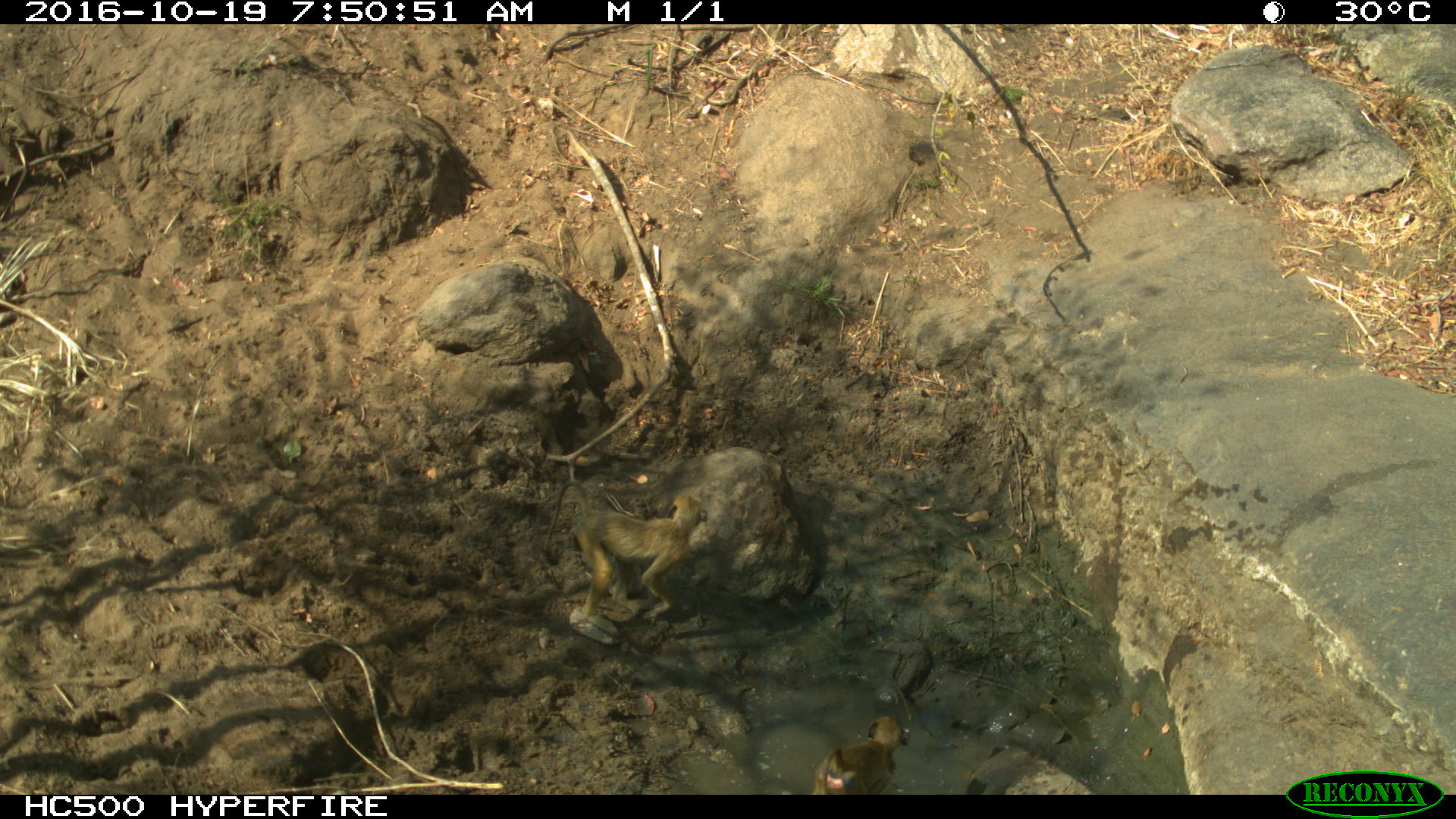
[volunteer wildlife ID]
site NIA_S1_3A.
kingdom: Animalia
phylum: Chordata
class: Mammalia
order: Primates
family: Cercopithecidae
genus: Papio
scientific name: Papio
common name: baboon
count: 2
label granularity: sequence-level